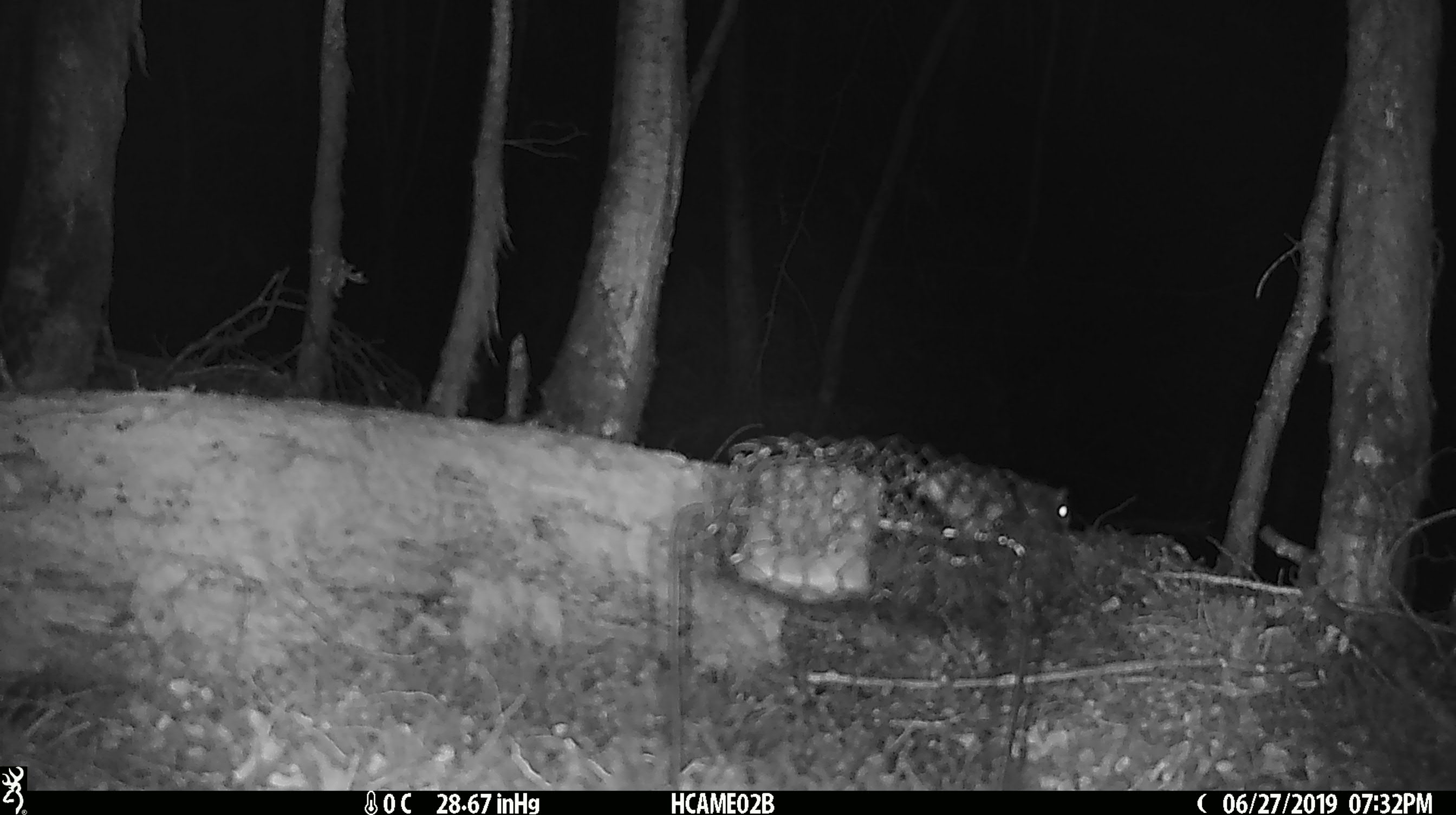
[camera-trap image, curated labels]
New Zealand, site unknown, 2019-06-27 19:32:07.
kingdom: Animalia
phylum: Chordata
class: Mammalia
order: Rodentia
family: Muridae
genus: Mus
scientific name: Mus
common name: mouse